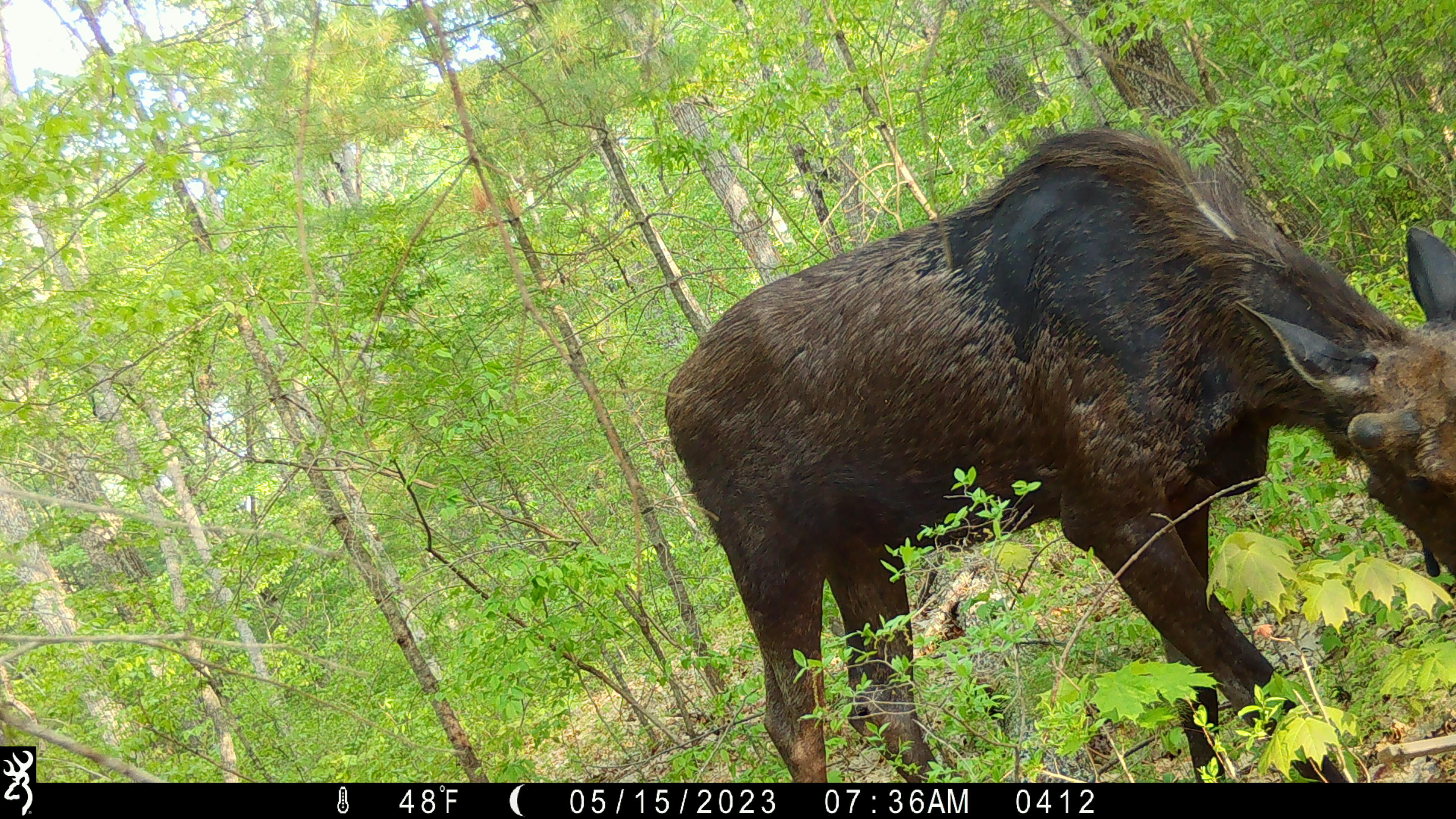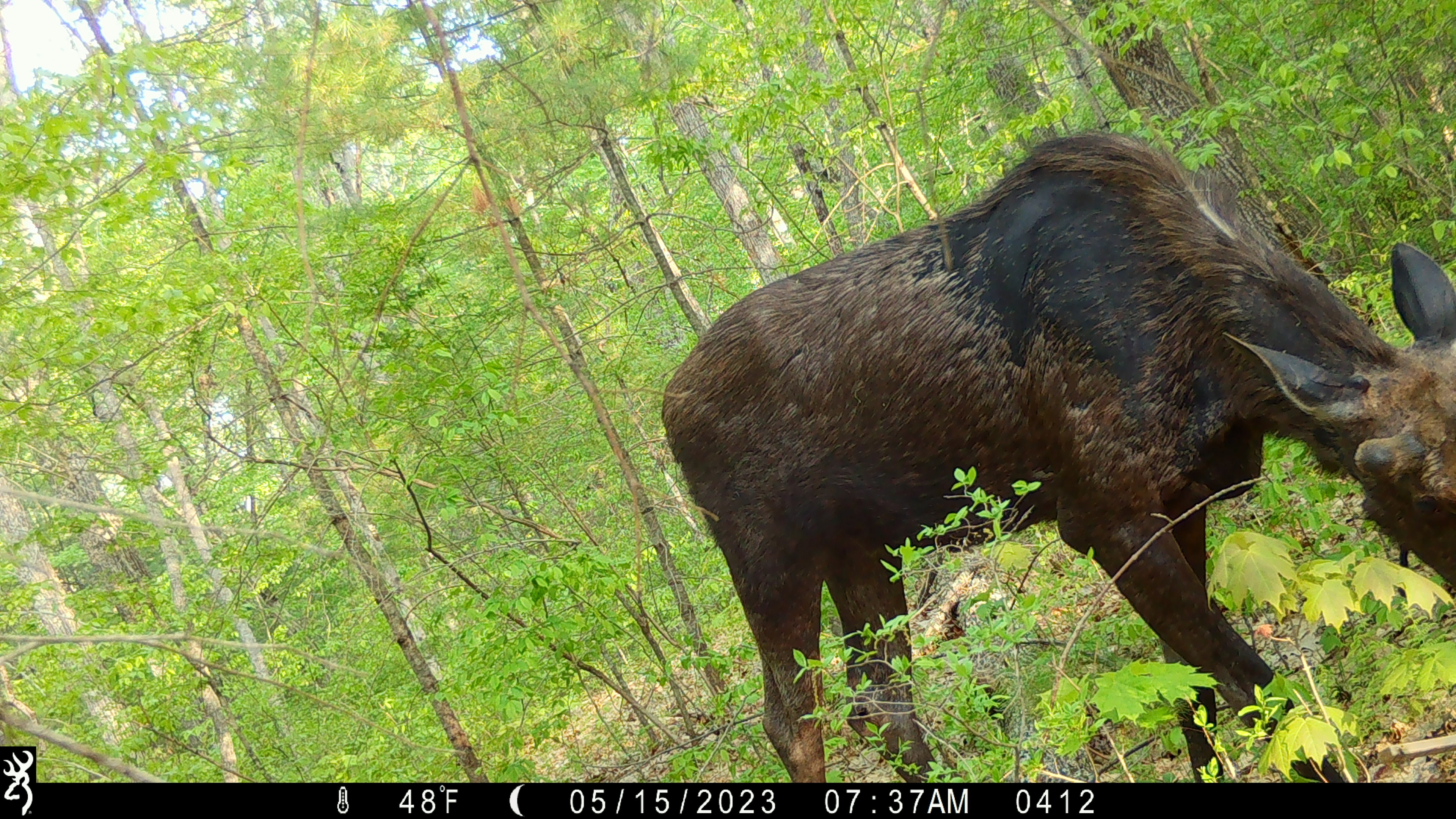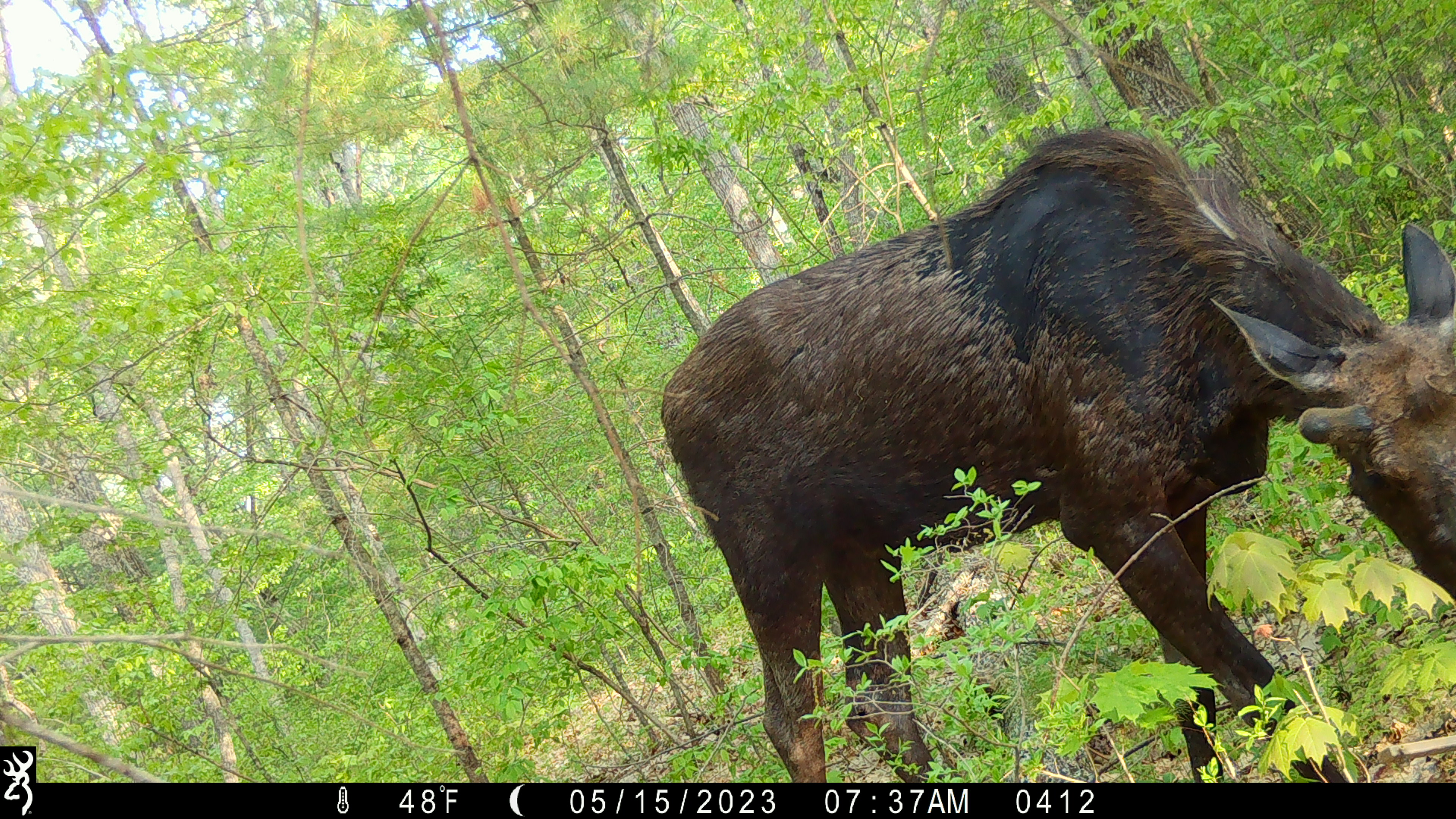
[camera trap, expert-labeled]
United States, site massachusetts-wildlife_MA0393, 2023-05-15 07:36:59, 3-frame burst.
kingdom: Animalia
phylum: Chordata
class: Mammalia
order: Artiodactyla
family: Cervidae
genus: Alces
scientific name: Alces alces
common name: moose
Moose (Alces alces).